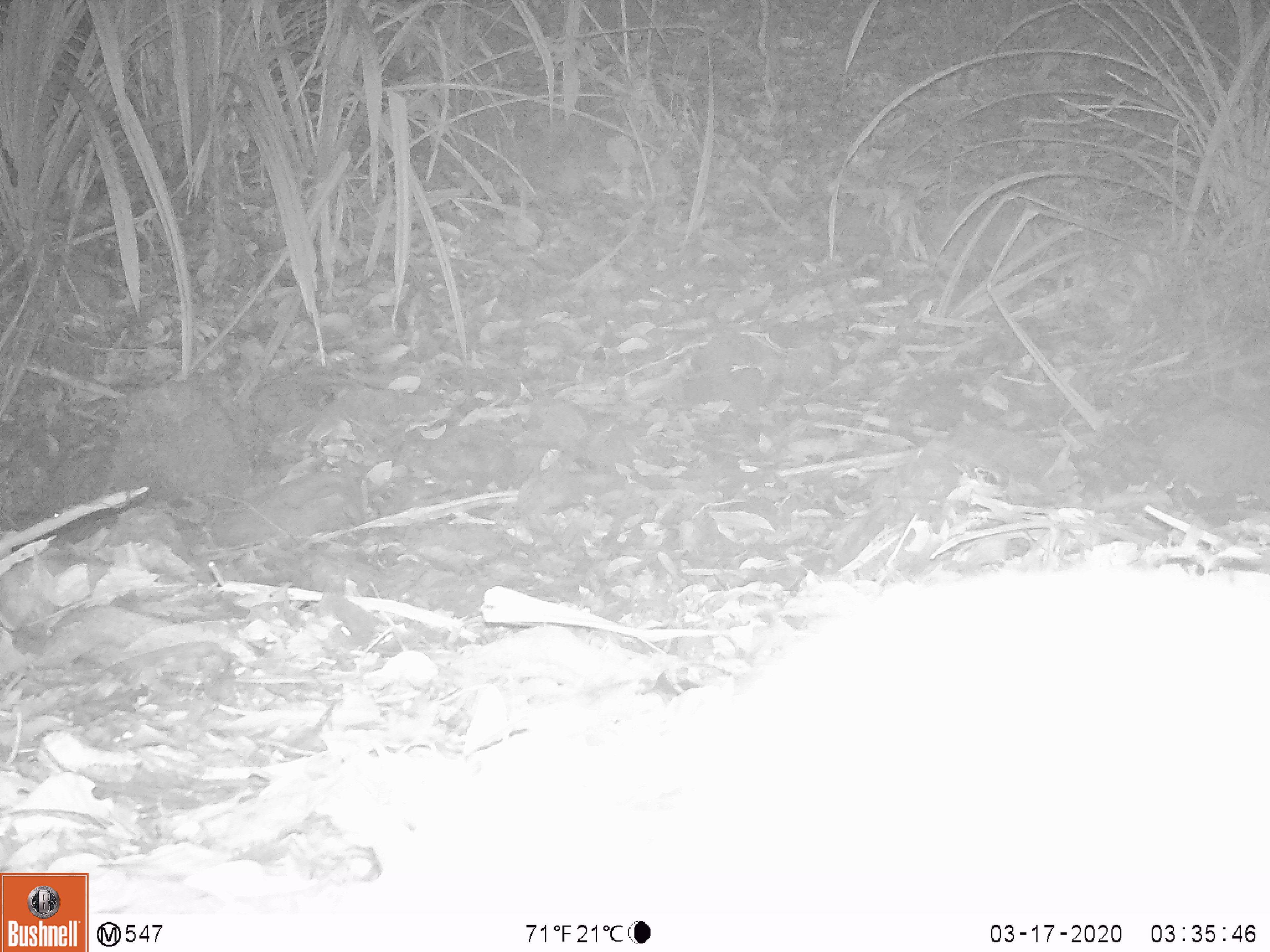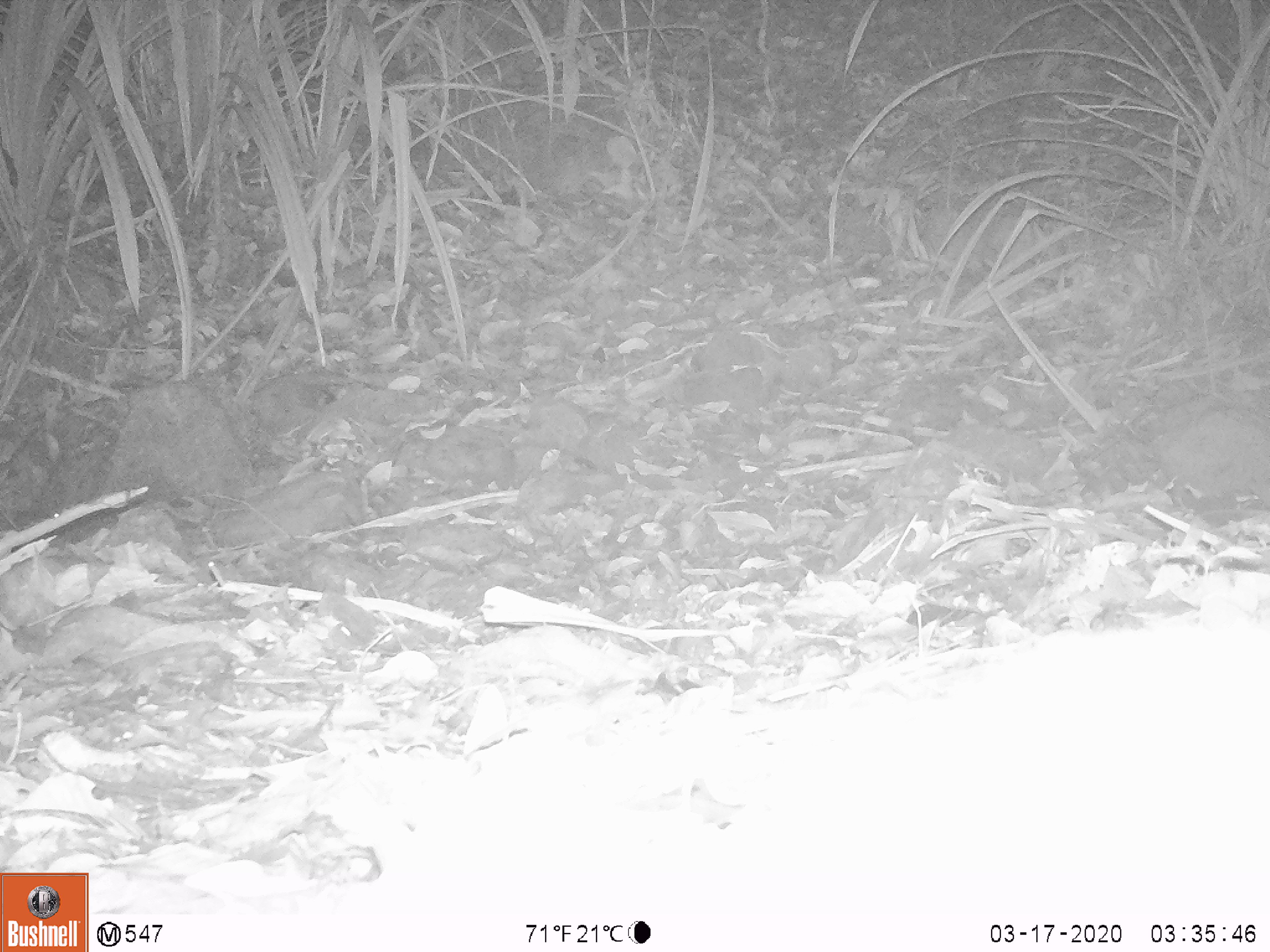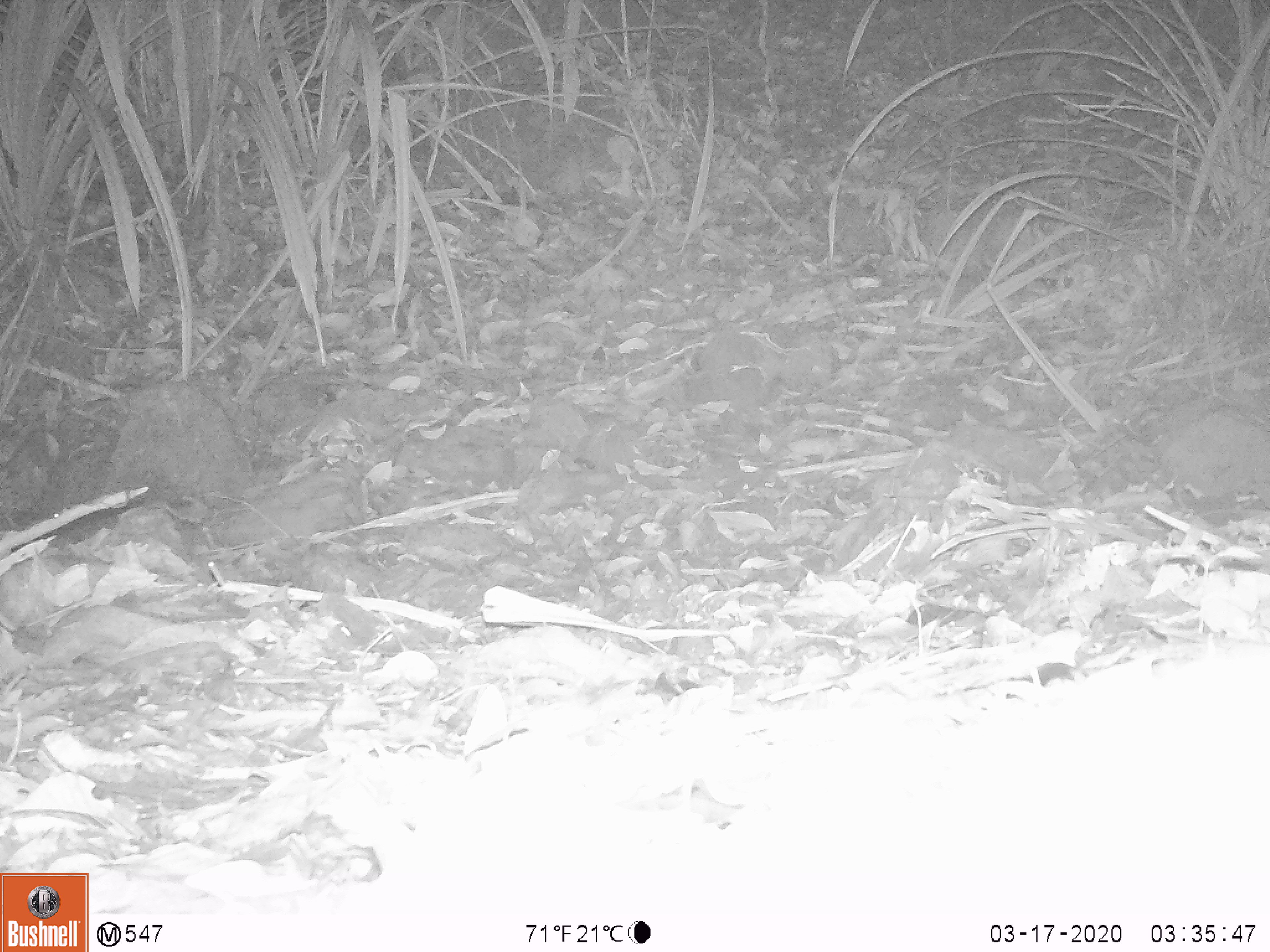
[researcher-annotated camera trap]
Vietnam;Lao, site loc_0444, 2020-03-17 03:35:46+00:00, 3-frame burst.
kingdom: Animalia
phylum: Chordata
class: Mammalia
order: Lagomorpha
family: Leporidae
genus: Nesolagus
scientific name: Nesolagus timminsi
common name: annamite striped rabbit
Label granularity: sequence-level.